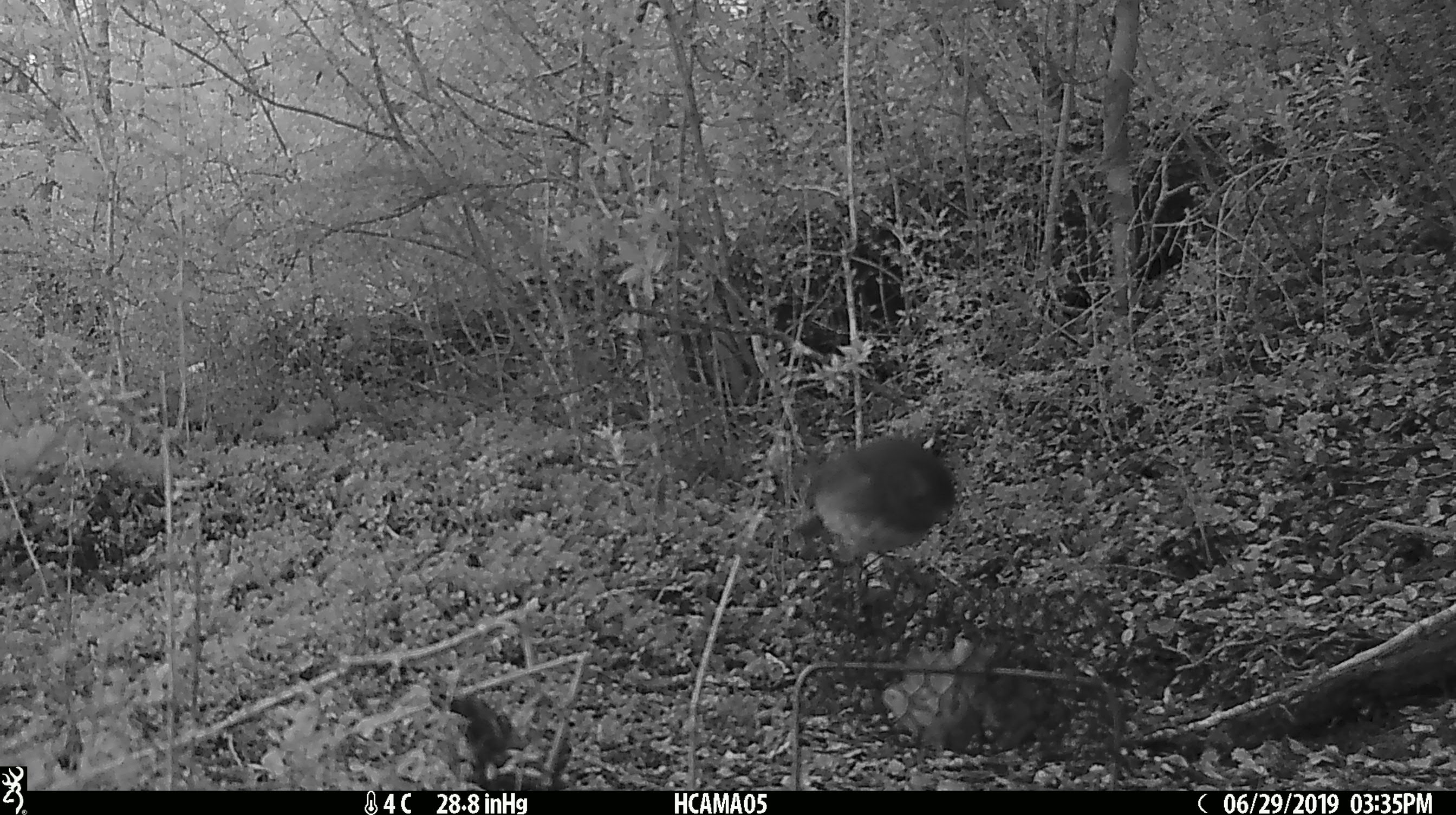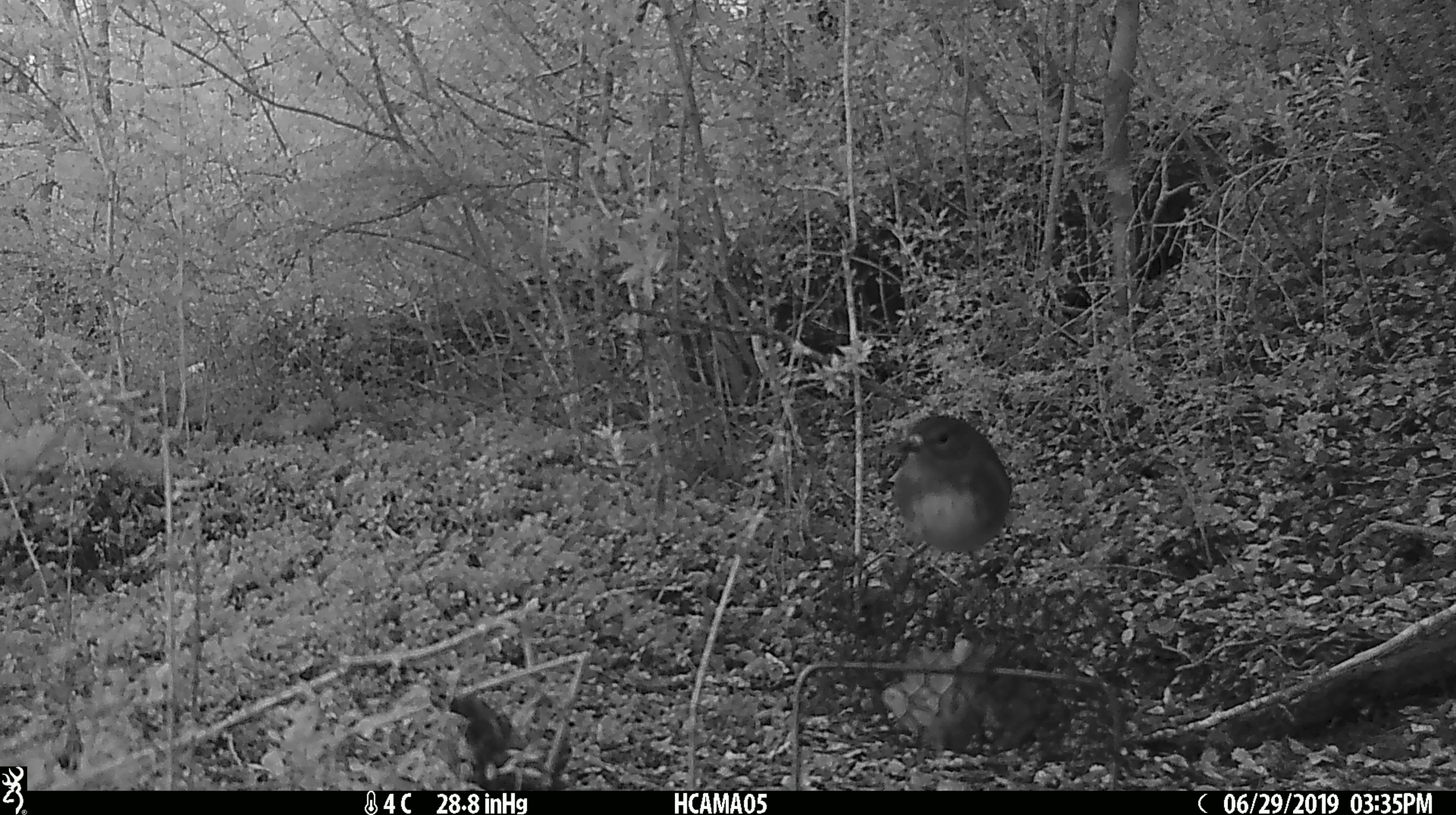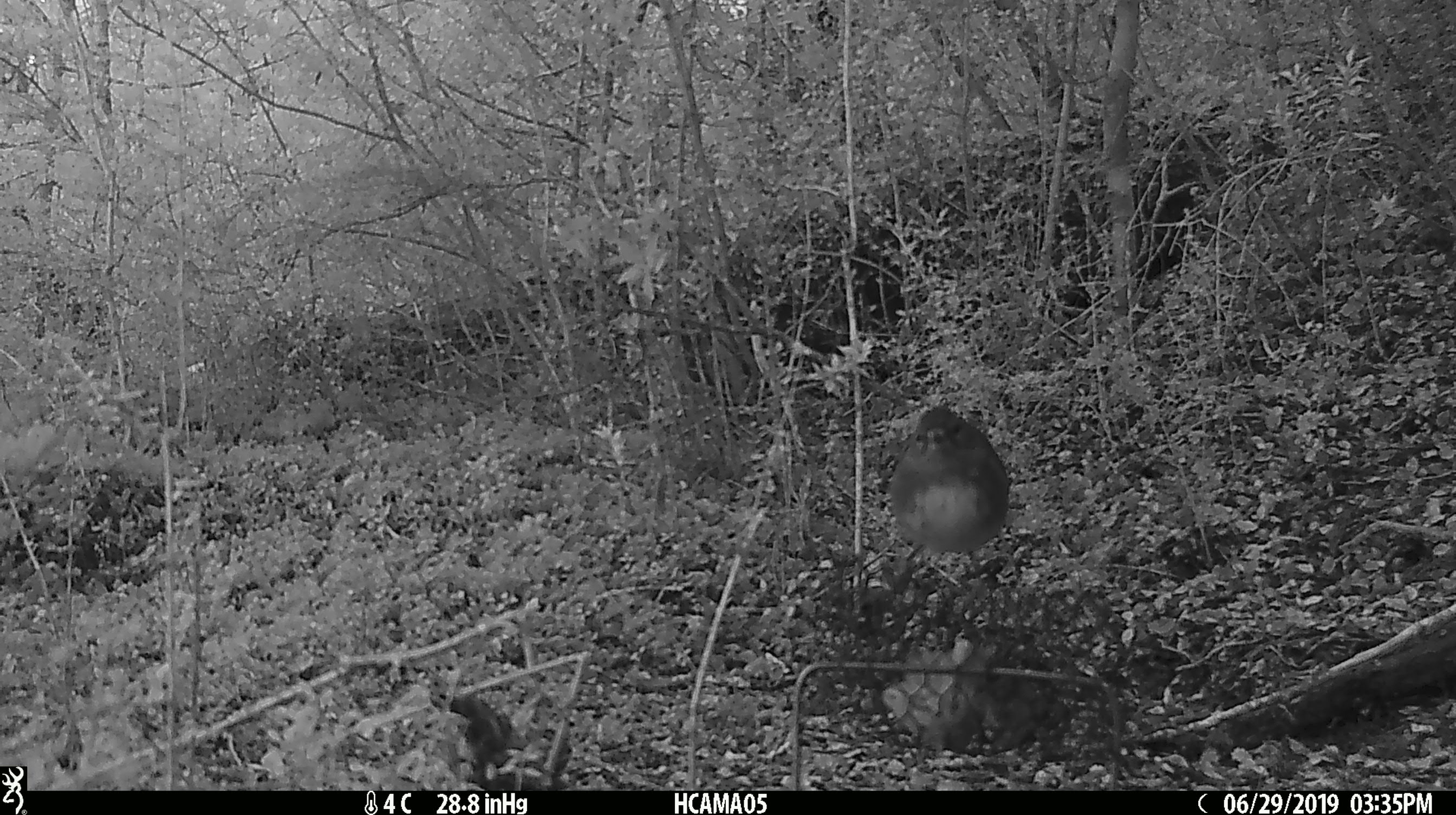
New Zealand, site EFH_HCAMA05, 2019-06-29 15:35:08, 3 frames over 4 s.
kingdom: Animalia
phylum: Chordata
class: Aves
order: Passeriformes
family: Petroicidae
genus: Petroica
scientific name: Petroica australis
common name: new zealand robin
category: robin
Robin (new zealand robin) (Petroica australis).